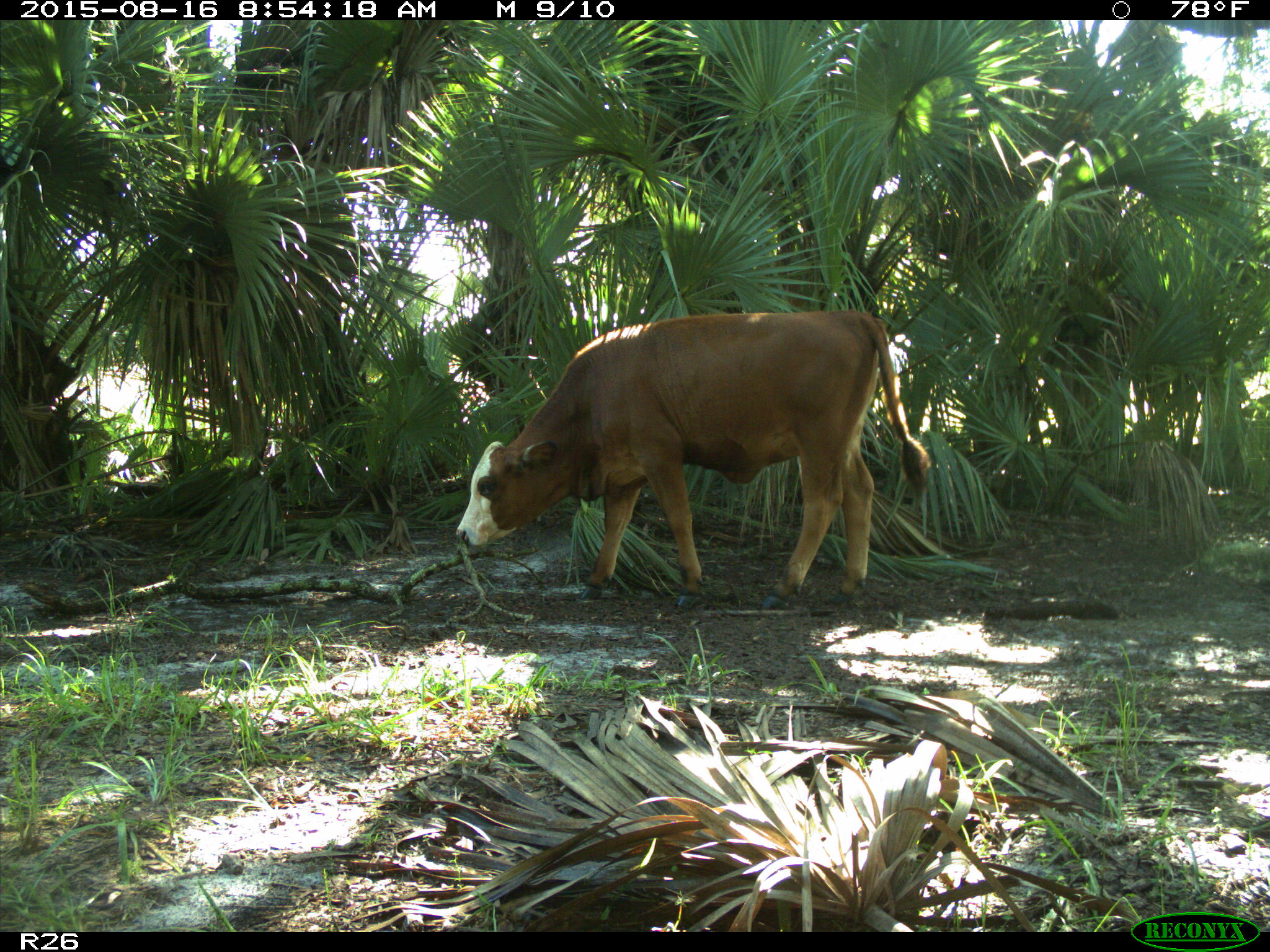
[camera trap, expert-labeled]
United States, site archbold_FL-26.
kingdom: Animalia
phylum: Chordata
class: Mammalia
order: Artiodactyla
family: Bovidae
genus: Bos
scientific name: Bos taurus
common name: domestic cow